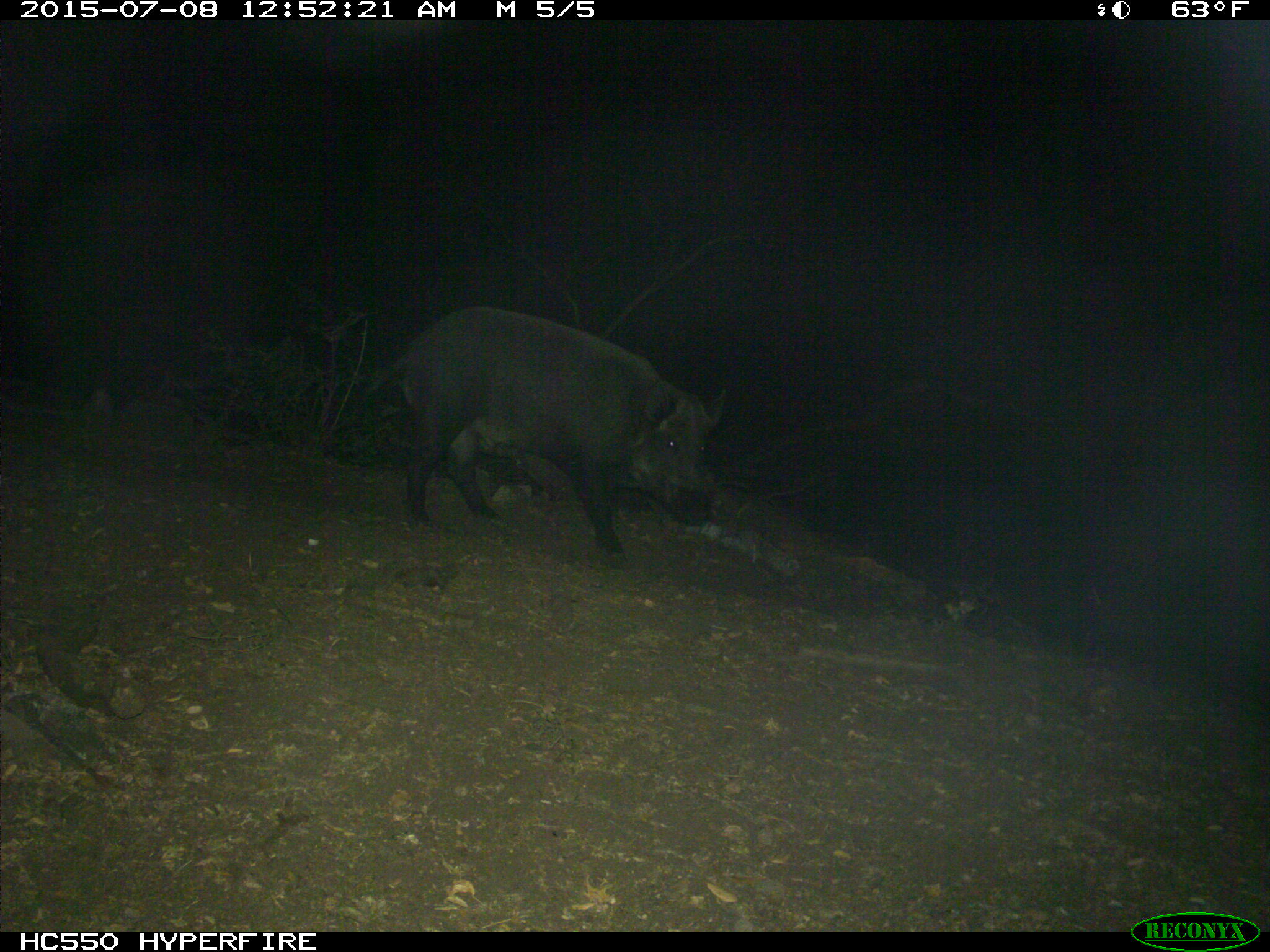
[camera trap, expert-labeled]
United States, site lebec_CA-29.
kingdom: Animalia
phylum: Chordata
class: Mammalia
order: Artiodactyla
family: Suidae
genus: Sus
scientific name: Sus scrofa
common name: wild boar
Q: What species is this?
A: Sus scrofa (wild boar).